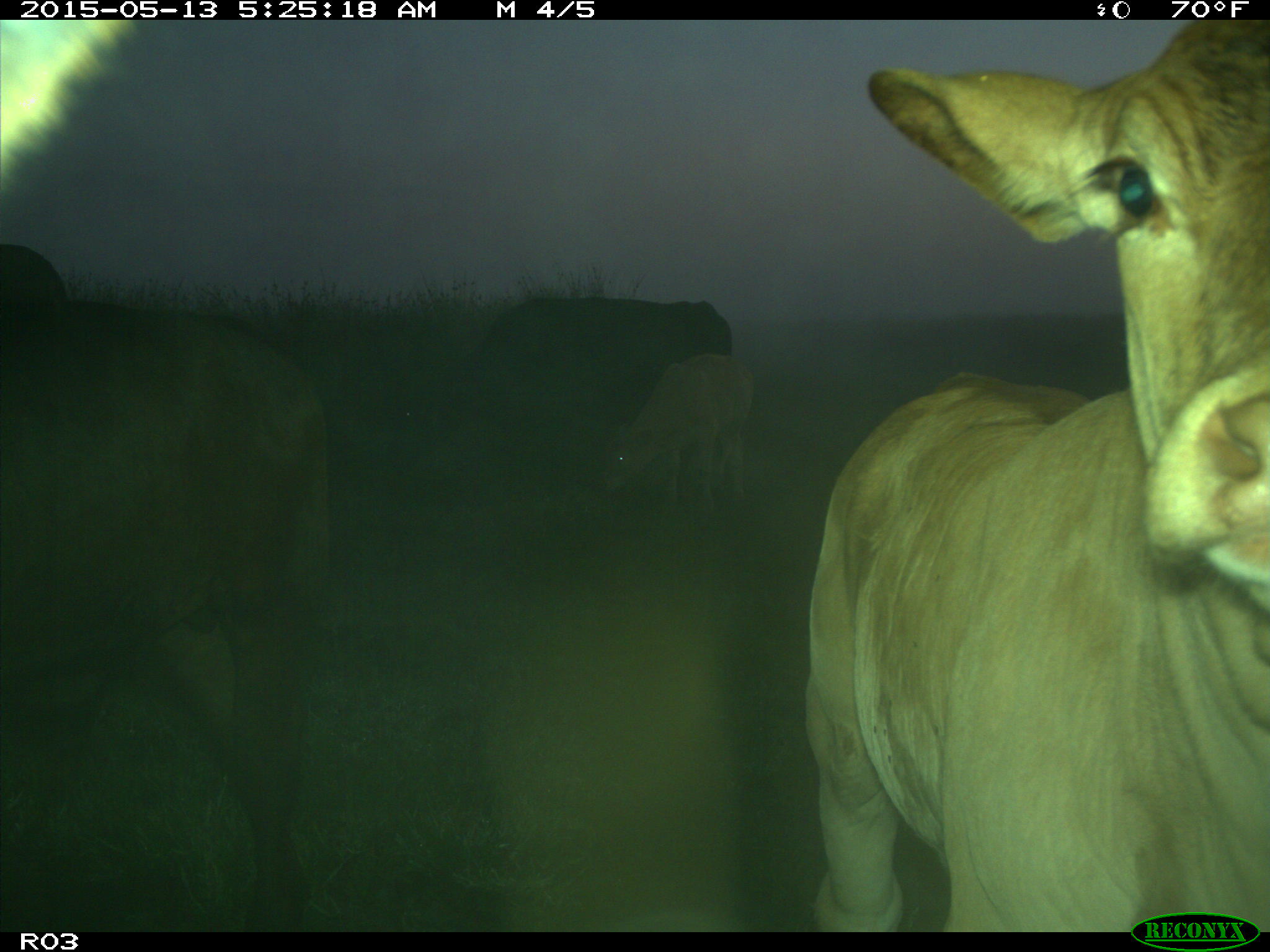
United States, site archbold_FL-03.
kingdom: Animalia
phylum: Chordata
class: Mammalia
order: Artiodactyla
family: Bovidae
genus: Bos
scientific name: Bos taurus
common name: domestic cow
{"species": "Bos taurus (domestic cow)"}